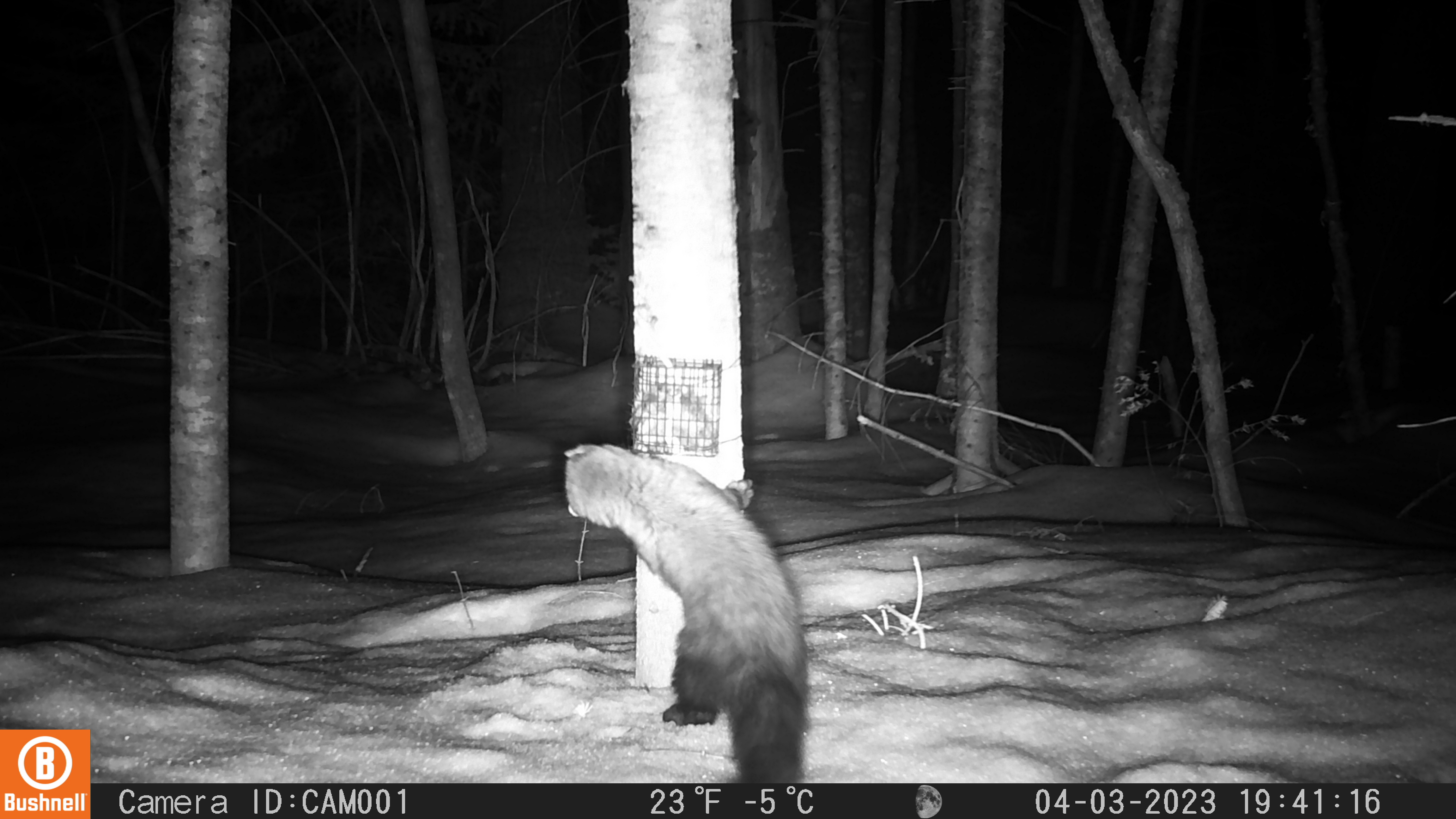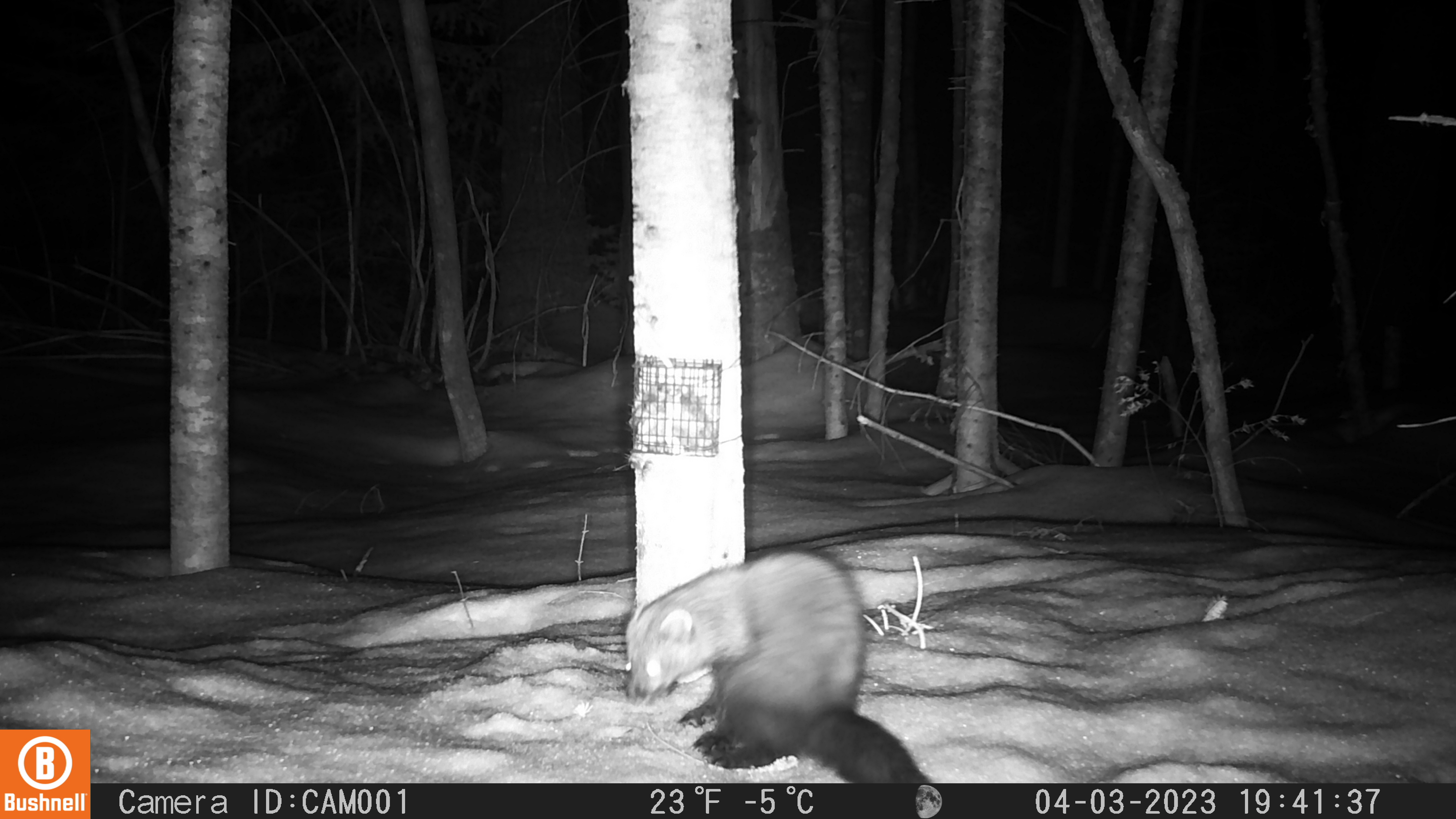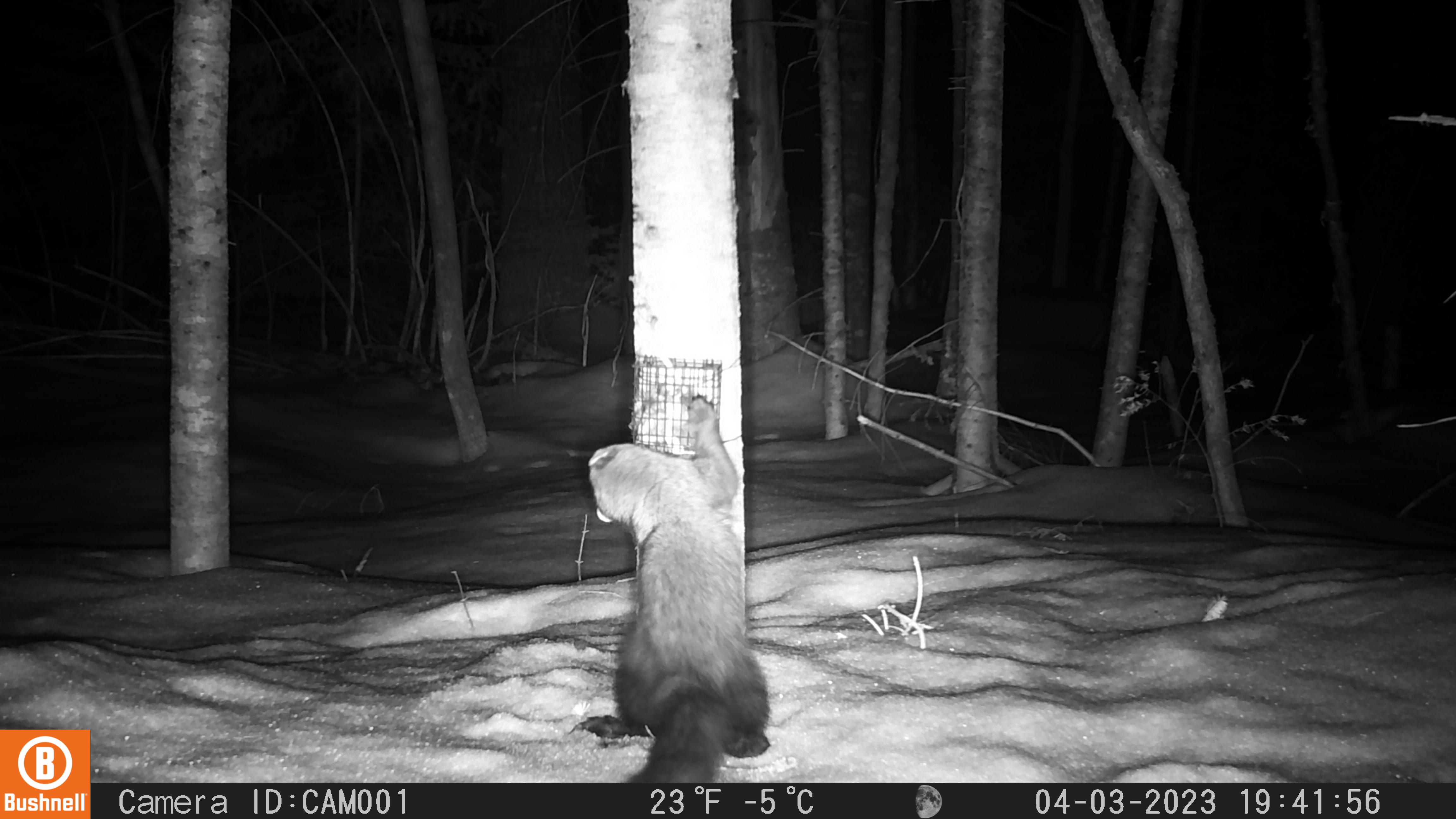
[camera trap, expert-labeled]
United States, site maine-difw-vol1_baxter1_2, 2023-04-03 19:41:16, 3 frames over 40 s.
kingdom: Animalia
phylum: Chordata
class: Mammalia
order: Carnivora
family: Mustelidae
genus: Pekania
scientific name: Pekania pennanti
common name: fisher